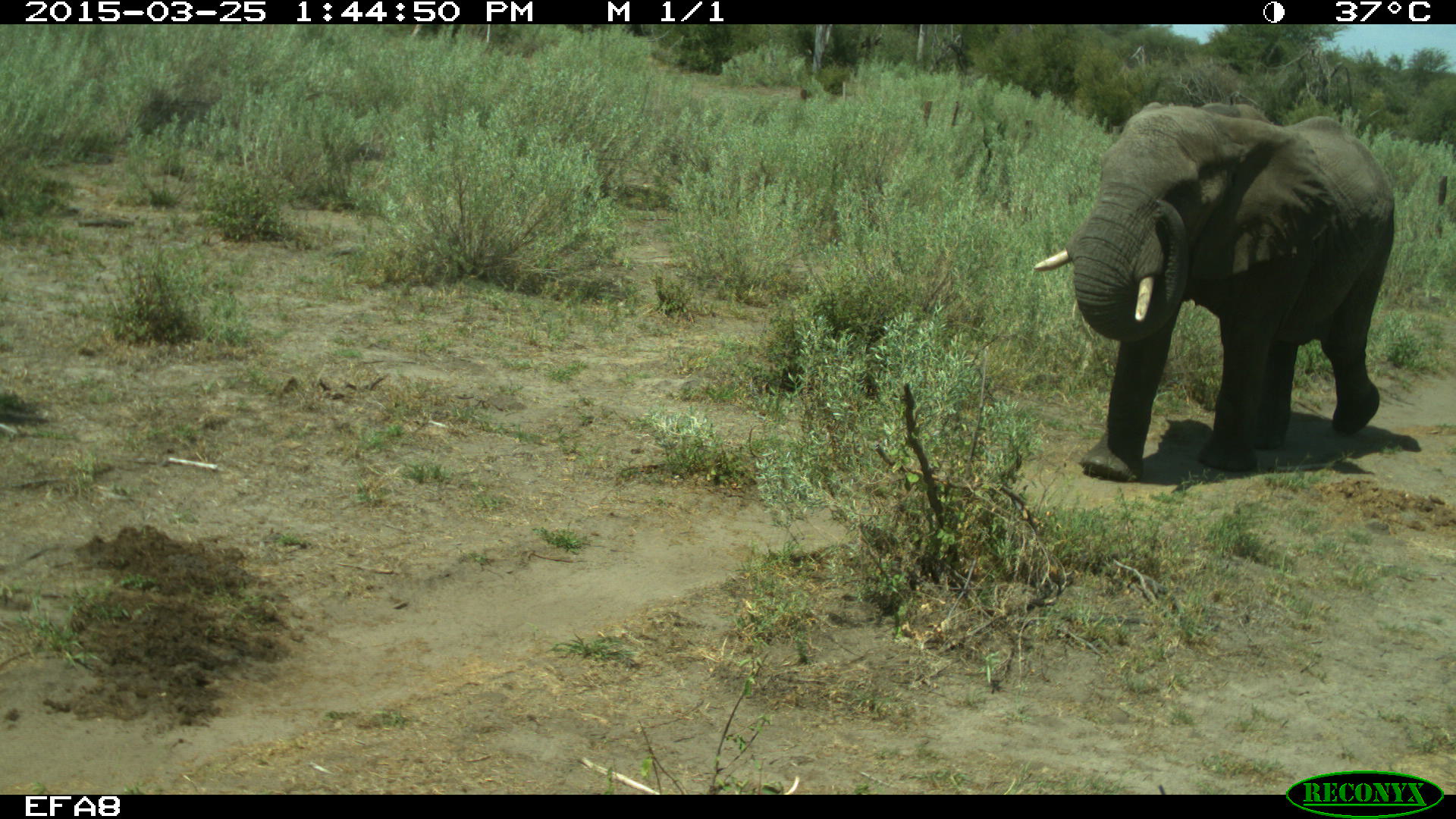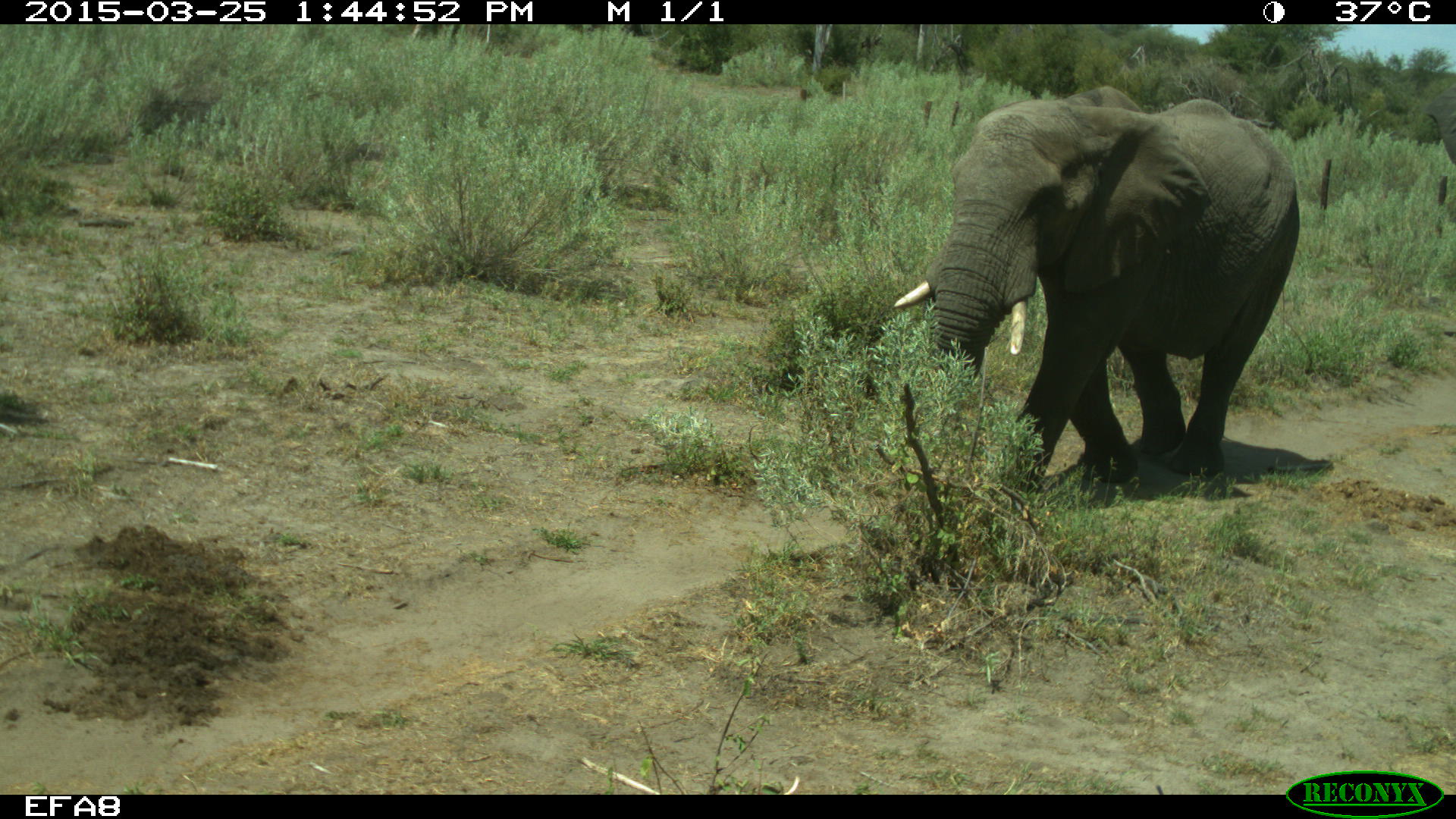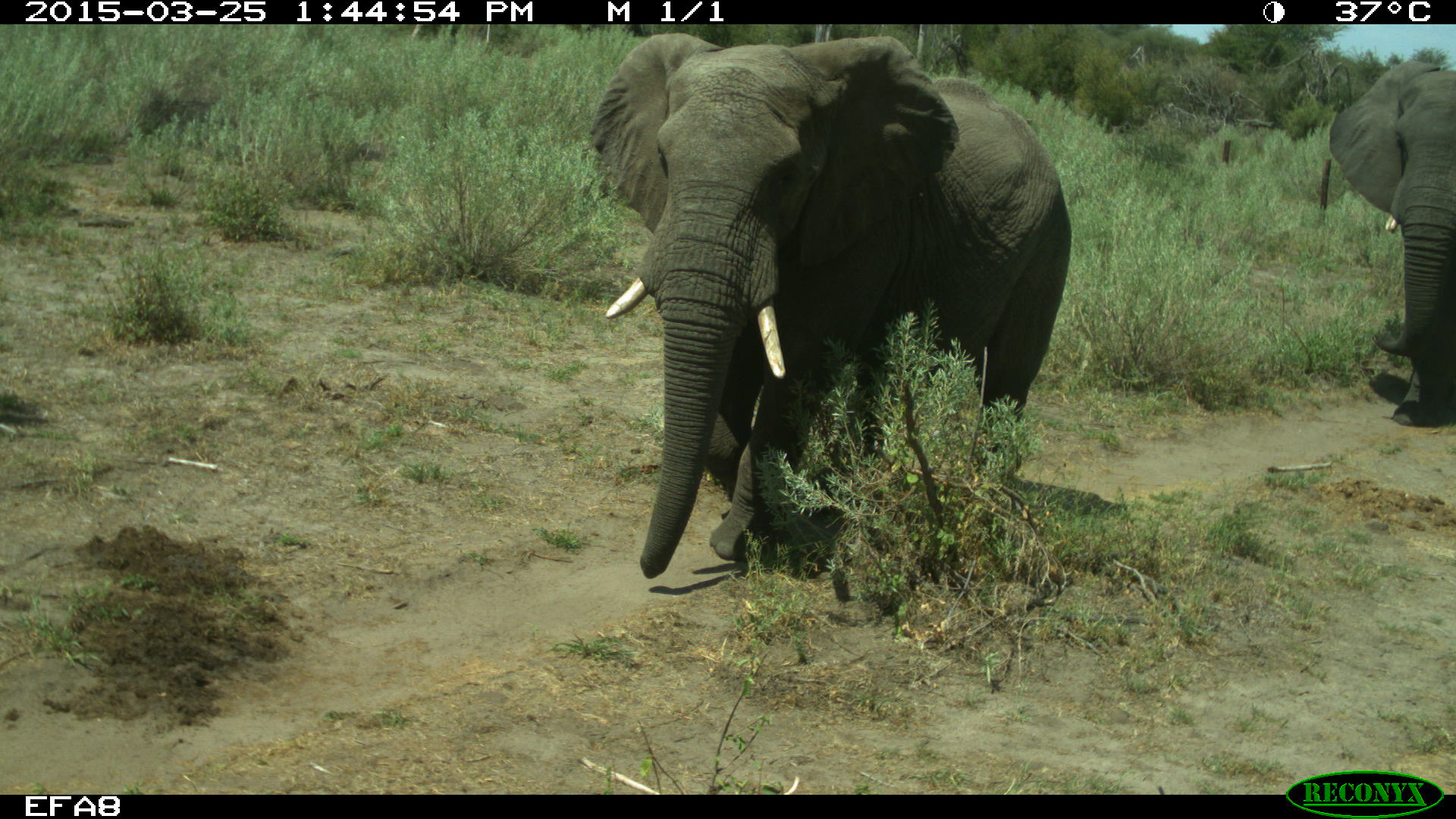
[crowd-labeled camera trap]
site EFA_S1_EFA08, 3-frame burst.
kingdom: Animalia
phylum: Chordata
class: Mammalia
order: Proboscidea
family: Elephantidae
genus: Loxodonta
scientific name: Loxodonta africana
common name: african bush elephant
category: elephant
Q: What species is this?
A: Elephant (african bush elephant) (Loxodonta africana).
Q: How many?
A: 2.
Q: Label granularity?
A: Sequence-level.